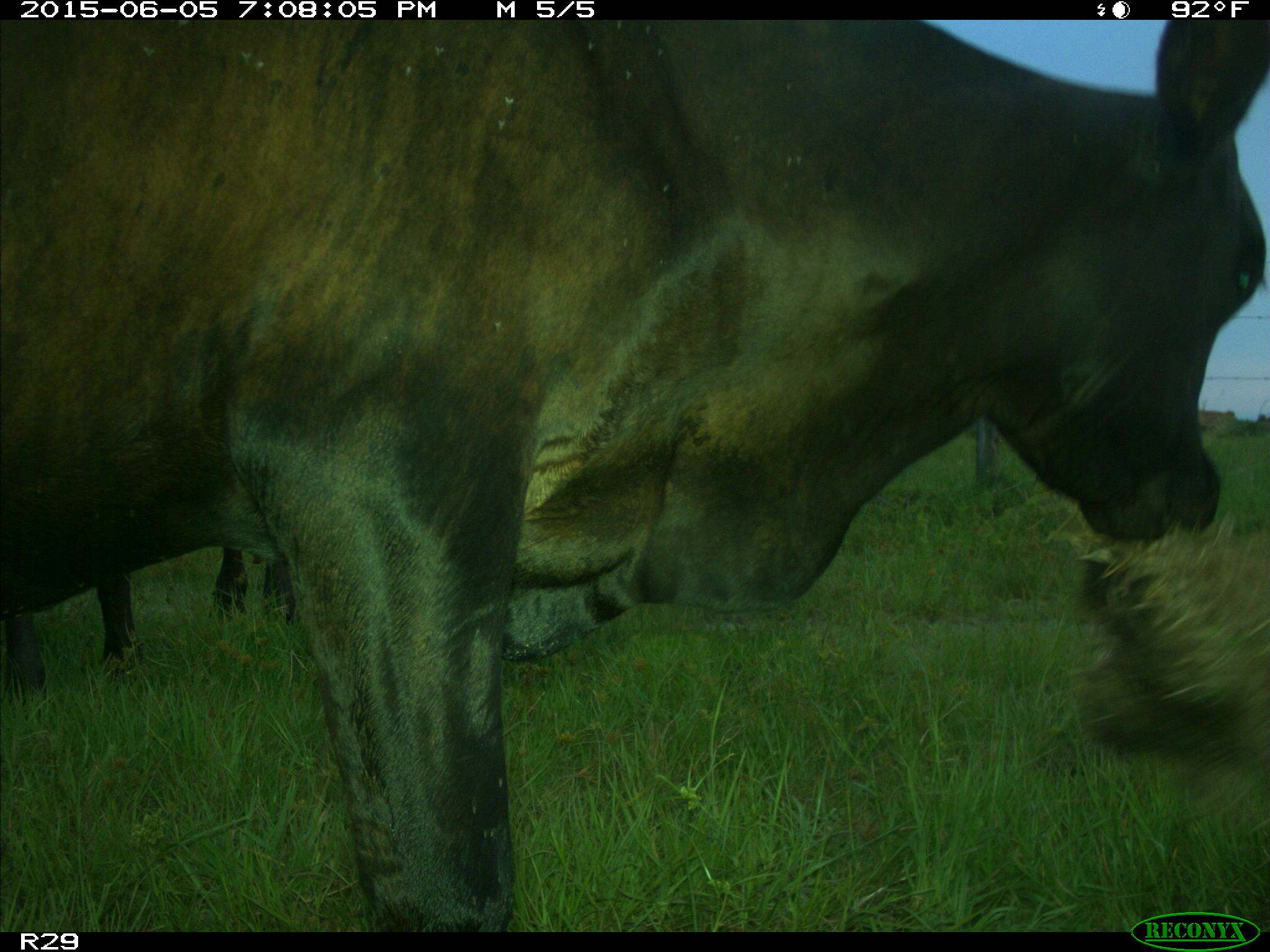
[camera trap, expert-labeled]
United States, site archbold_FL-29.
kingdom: Animalia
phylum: Chordata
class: Mammalia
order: Artiodactyla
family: Bovidae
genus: Bos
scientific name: Bos taurus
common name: domestic cow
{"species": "Bos taurus (domestic cow)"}